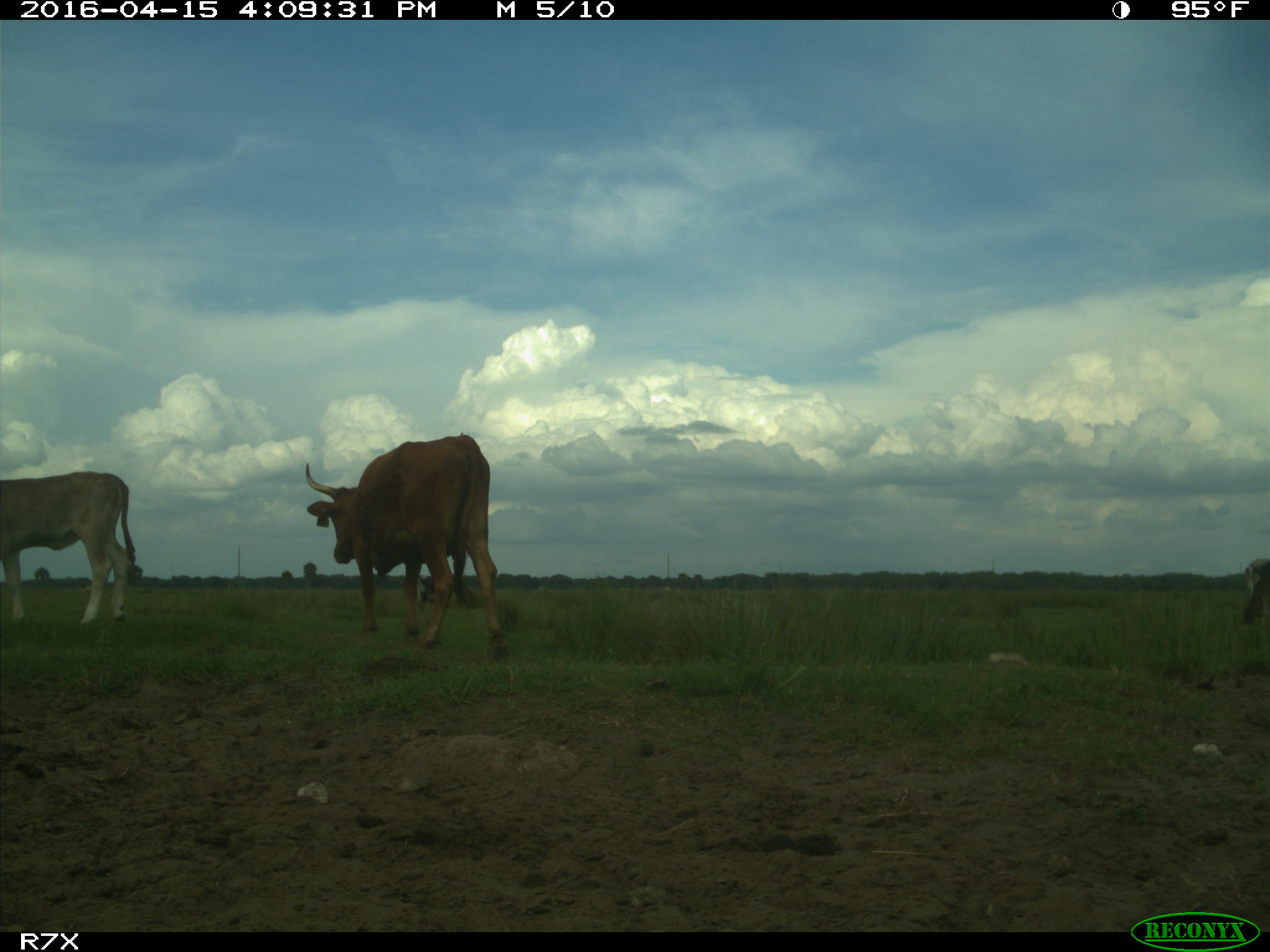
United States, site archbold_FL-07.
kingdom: Animalia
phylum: Chordata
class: Mammalia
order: Artiodactyla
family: Bovidae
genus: Bos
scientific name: Bos taurus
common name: domestic cow